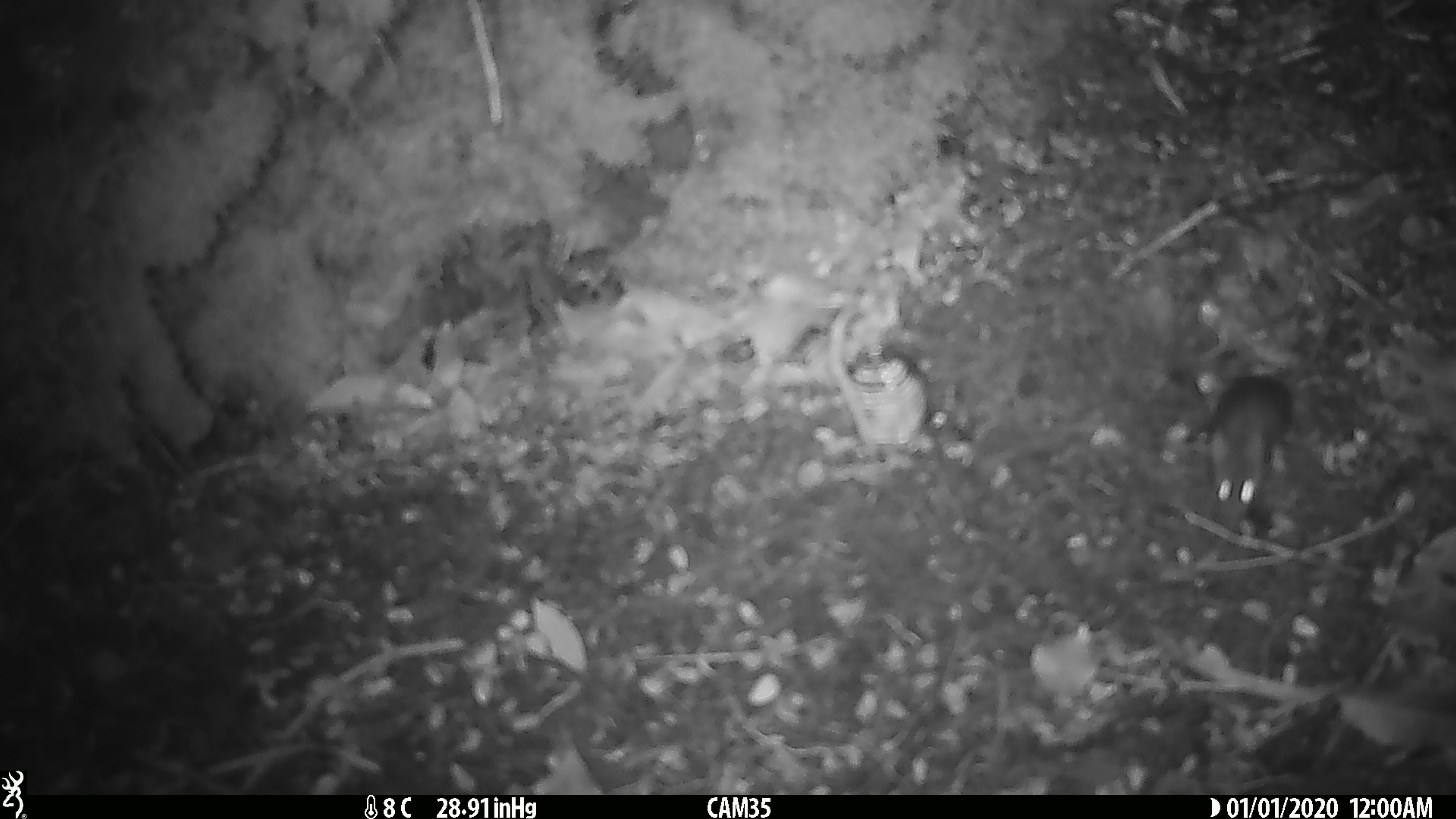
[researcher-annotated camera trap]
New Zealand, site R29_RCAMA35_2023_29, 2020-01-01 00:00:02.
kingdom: Animalia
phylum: Chordata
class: Mammalia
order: Rodentia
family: Muridae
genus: Mus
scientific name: Mus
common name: mouse